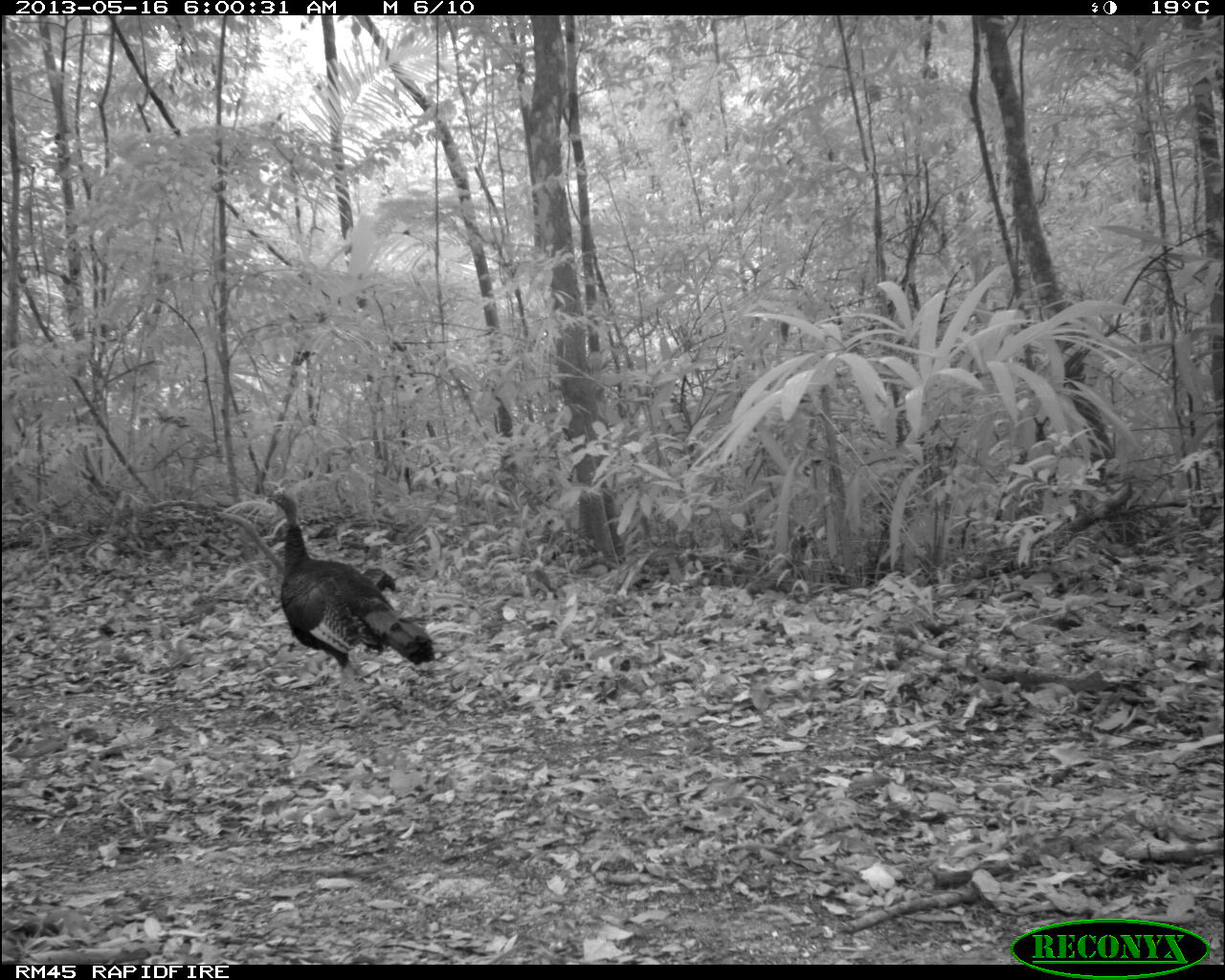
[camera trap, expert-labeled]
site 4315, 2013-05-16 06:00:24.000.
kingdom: Animalia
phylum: Chordata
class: Aves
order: Galliformes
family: Phasianidae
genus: Meleagris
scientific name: Meleagris ocellata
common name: ocellated turkey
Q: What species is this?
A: Meleagris ocellata (ocellated turkey).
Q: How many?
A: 1.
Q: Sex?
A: Male.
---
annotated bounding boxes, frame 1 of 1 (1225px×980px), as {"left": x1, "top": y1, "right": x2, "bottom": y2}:
meleagris ocellata: {"left": 265, "top": 492, "right": 435, "bottom": 726}